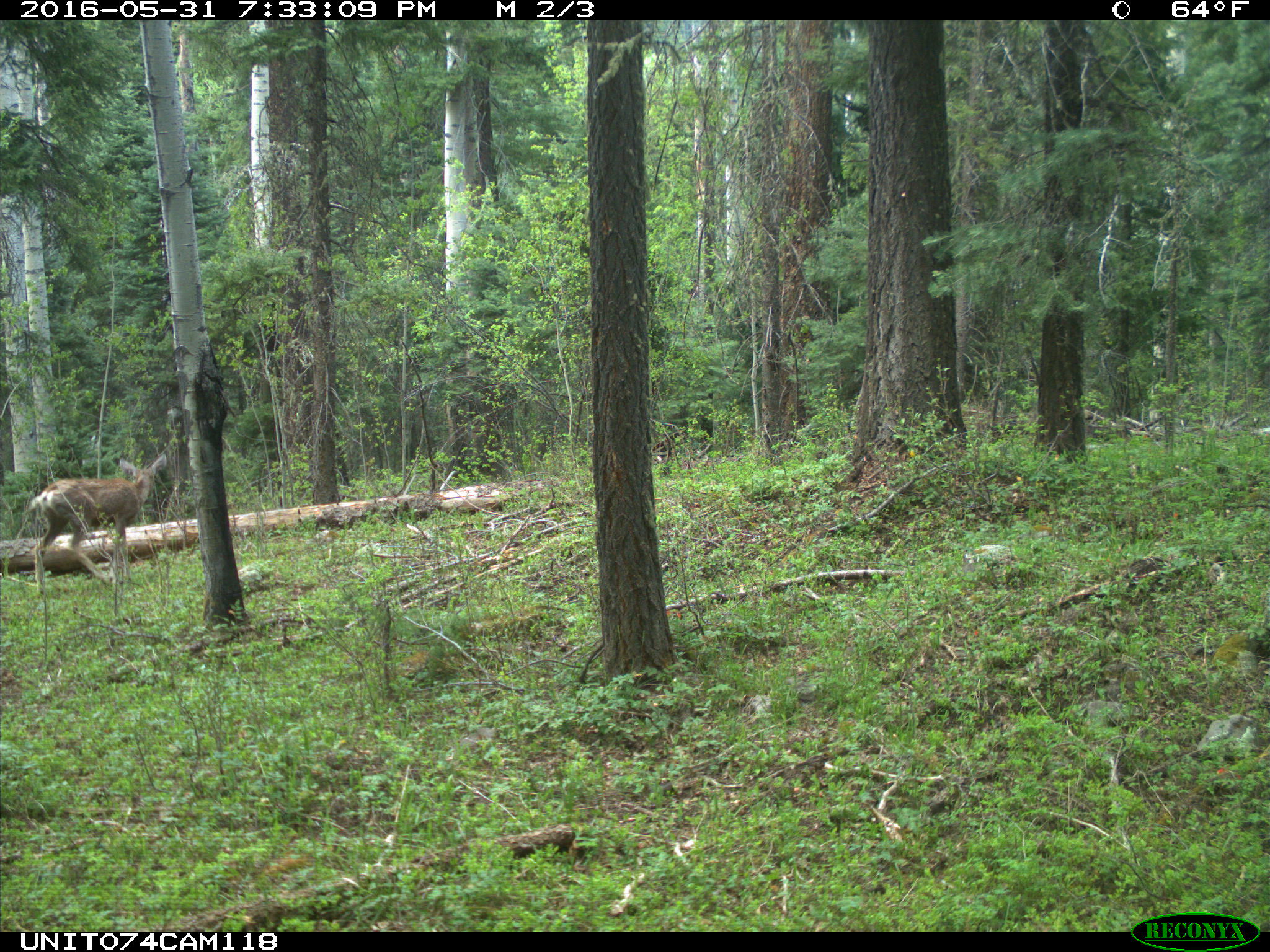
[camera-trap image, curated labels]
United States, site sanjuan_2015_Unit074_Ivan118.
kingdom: Animalia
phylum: Chordata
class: Mammalia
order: Artiodactyla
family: Cervidae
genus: Odocoileus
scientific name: Odocoileus hemionus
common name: mule deer